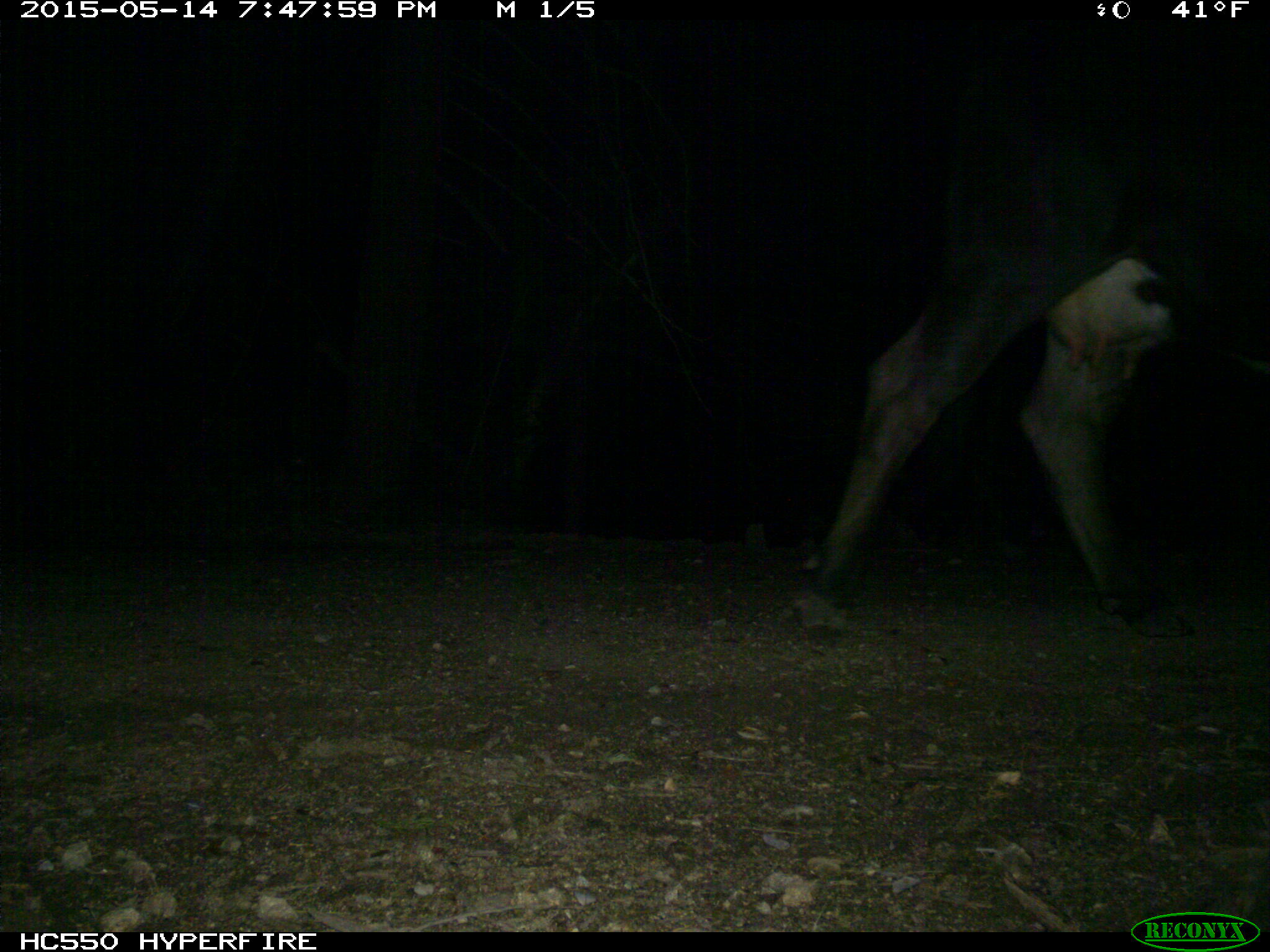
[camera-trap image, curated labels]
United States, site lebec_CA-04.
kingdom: Animalia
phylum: Chordata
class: Mammalia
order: Artiodactyla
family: Bovidae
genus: Bos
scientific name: Bos taurus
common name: domestic cow